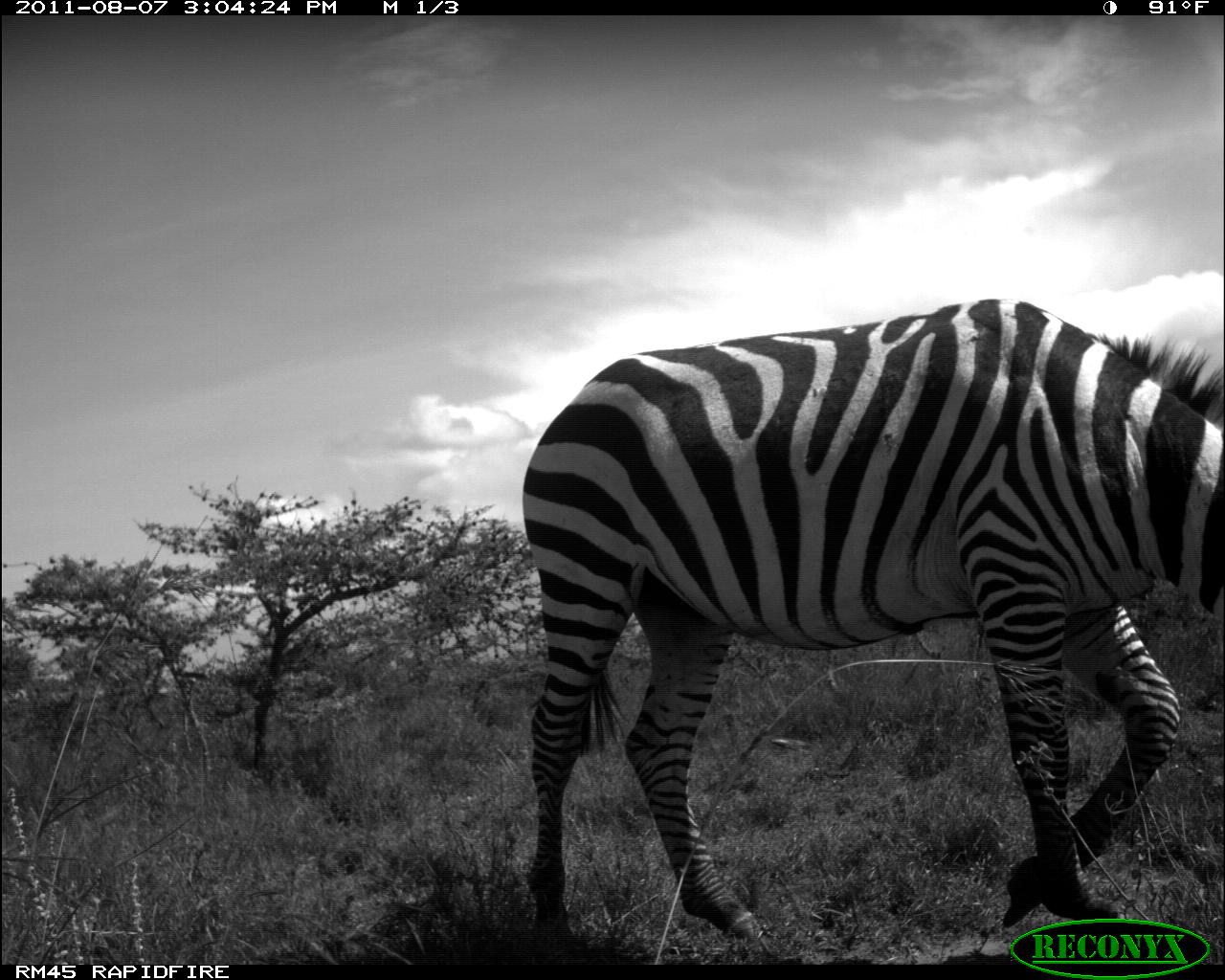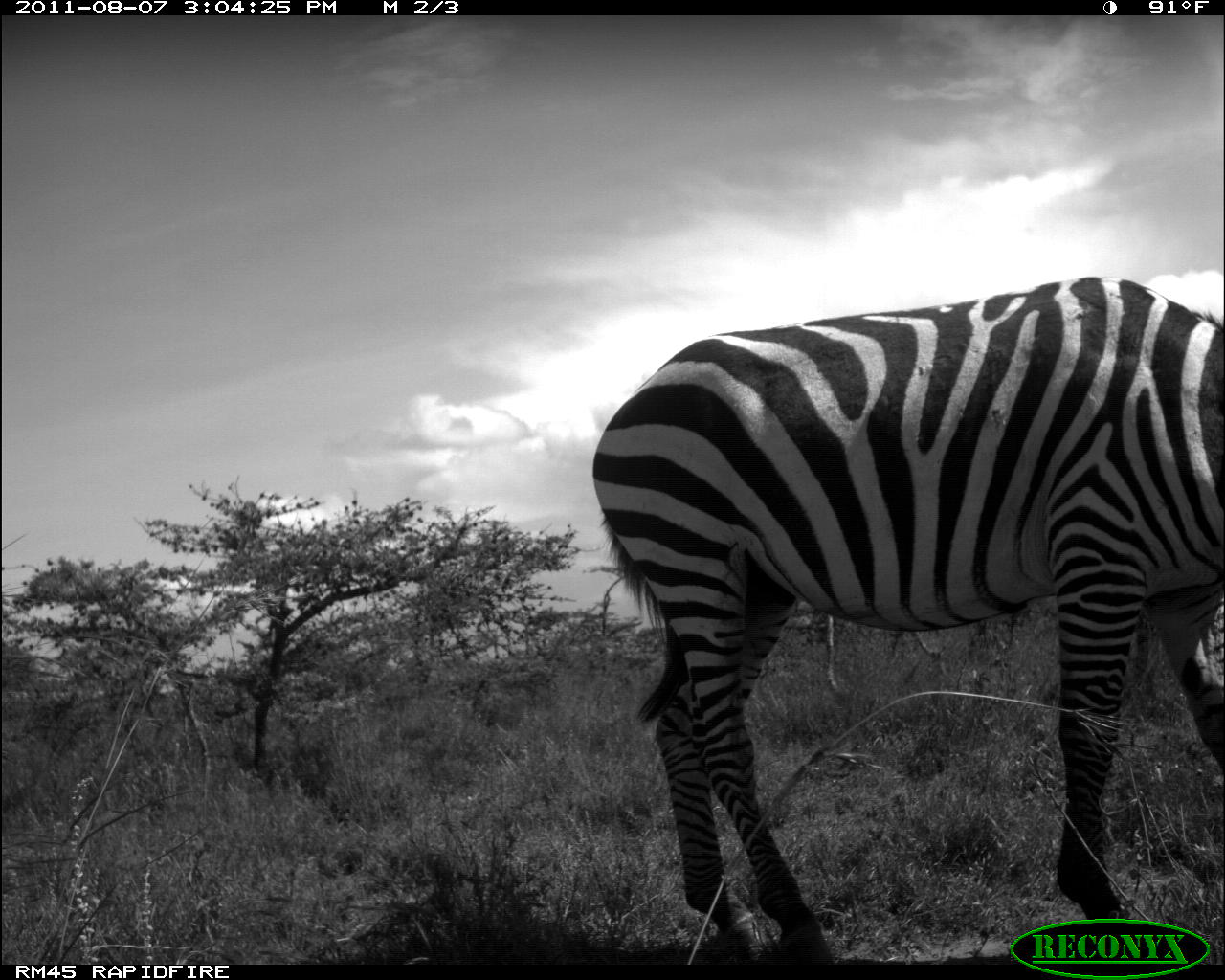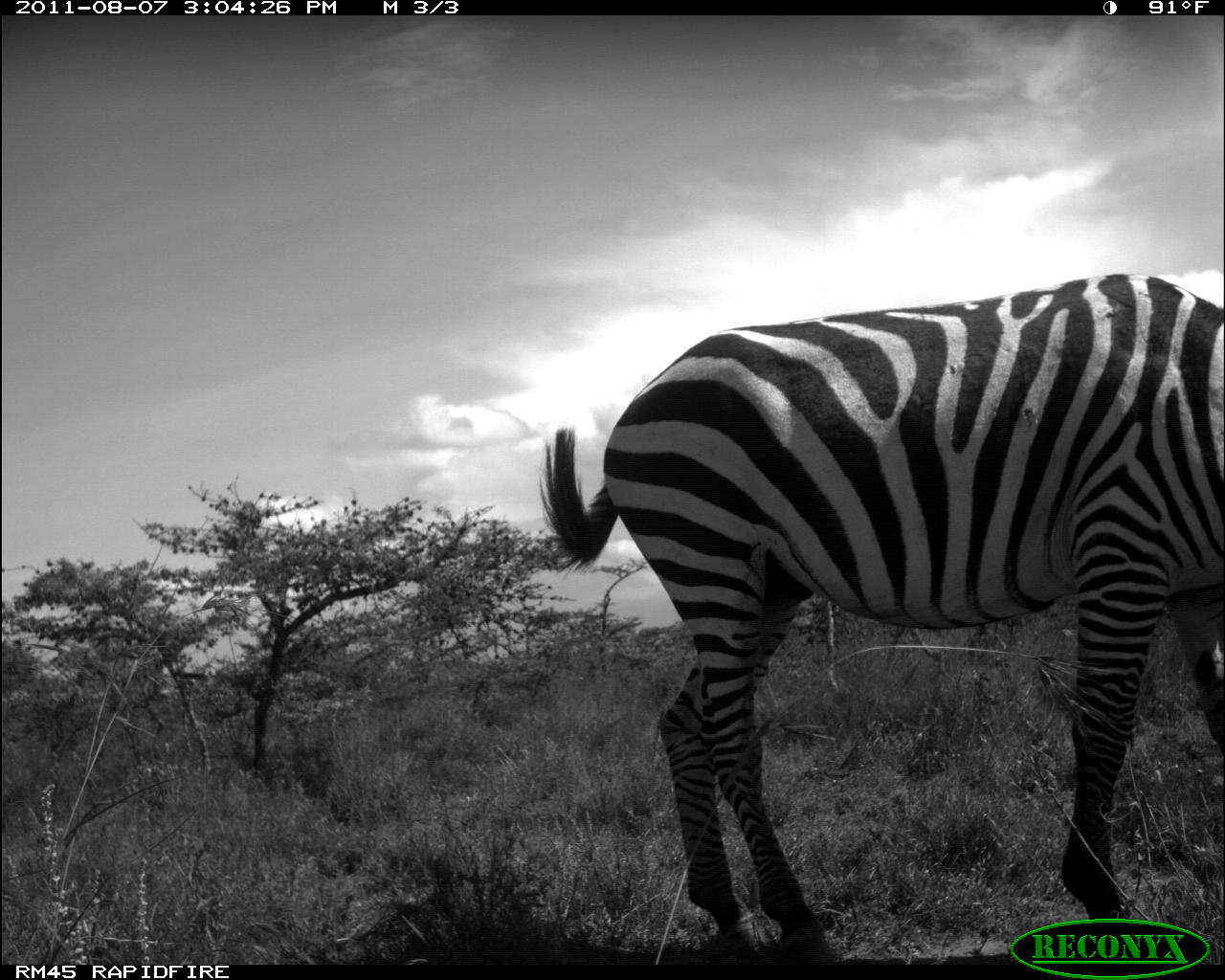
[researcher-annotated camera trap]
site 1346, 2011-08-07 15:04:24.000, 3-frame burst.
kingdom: Animalia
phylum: Chordata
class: Mammalia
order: Perissodactyla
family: Equidae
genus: Equus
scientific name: Equus quagga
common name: plains zebra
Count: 1.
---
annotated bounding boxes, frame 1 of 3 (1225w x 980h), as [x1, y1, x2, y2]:
equus quagga: [522, 297, 1225, 942]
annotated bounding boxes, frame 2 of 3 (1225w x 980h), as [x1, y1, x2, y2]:
equus quagga: [586, 272, 1225, 962]